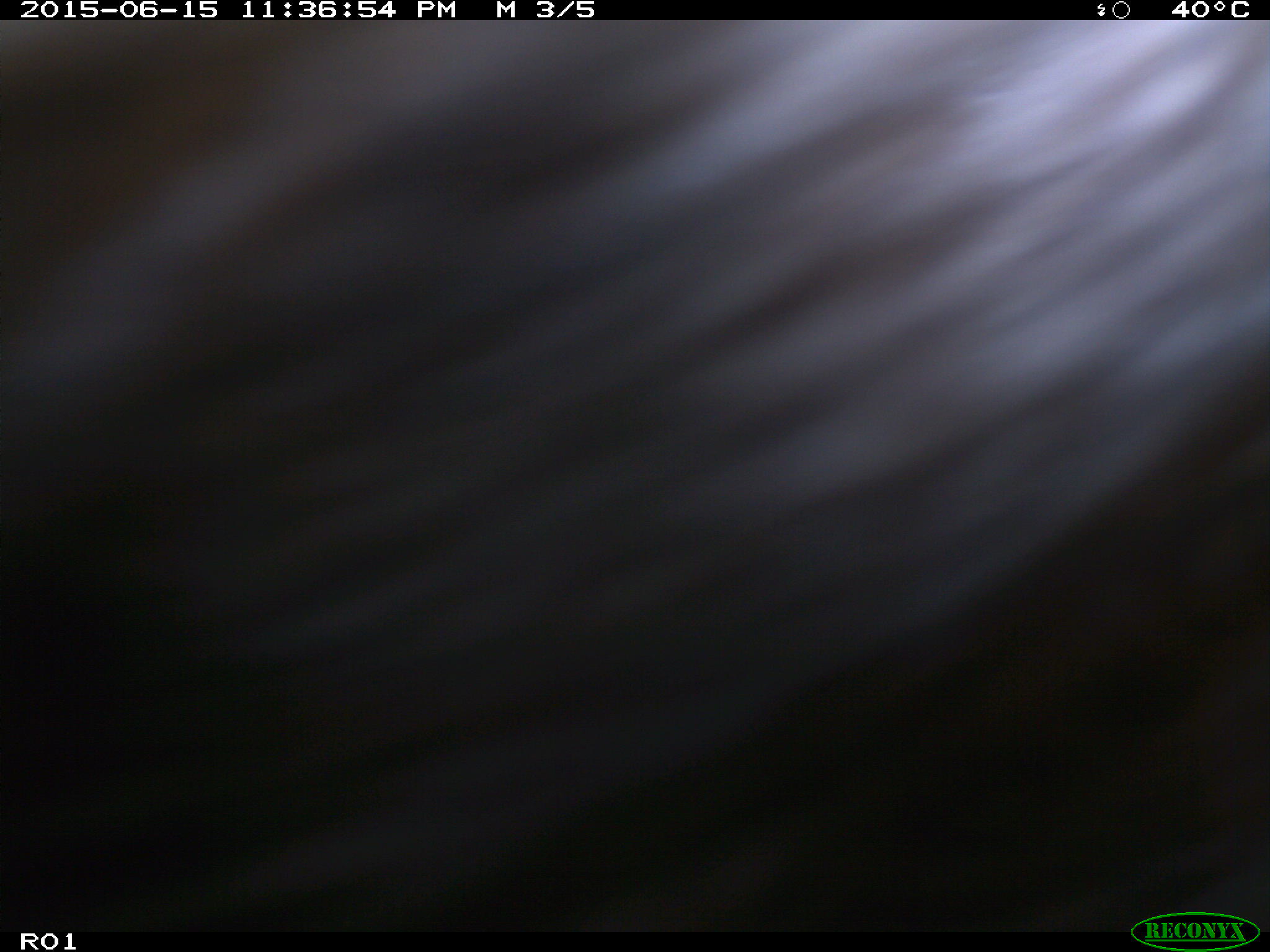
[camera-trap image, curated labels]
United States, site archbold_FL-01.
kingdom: Animalia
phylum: Chordata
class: Mammalia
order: Artiodactyla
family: Bovidae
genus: Bos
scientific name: Bos taurus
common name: domestic cow